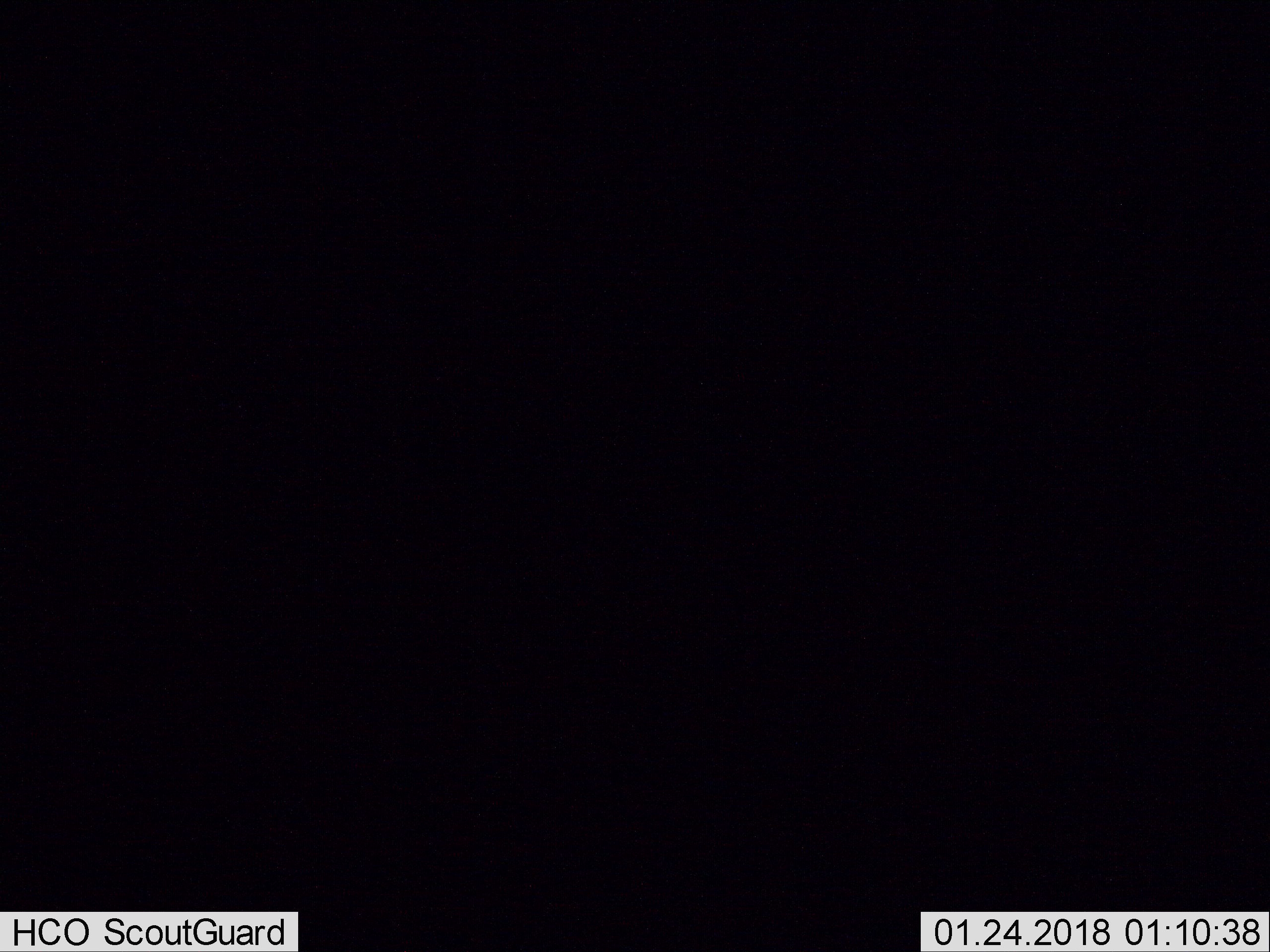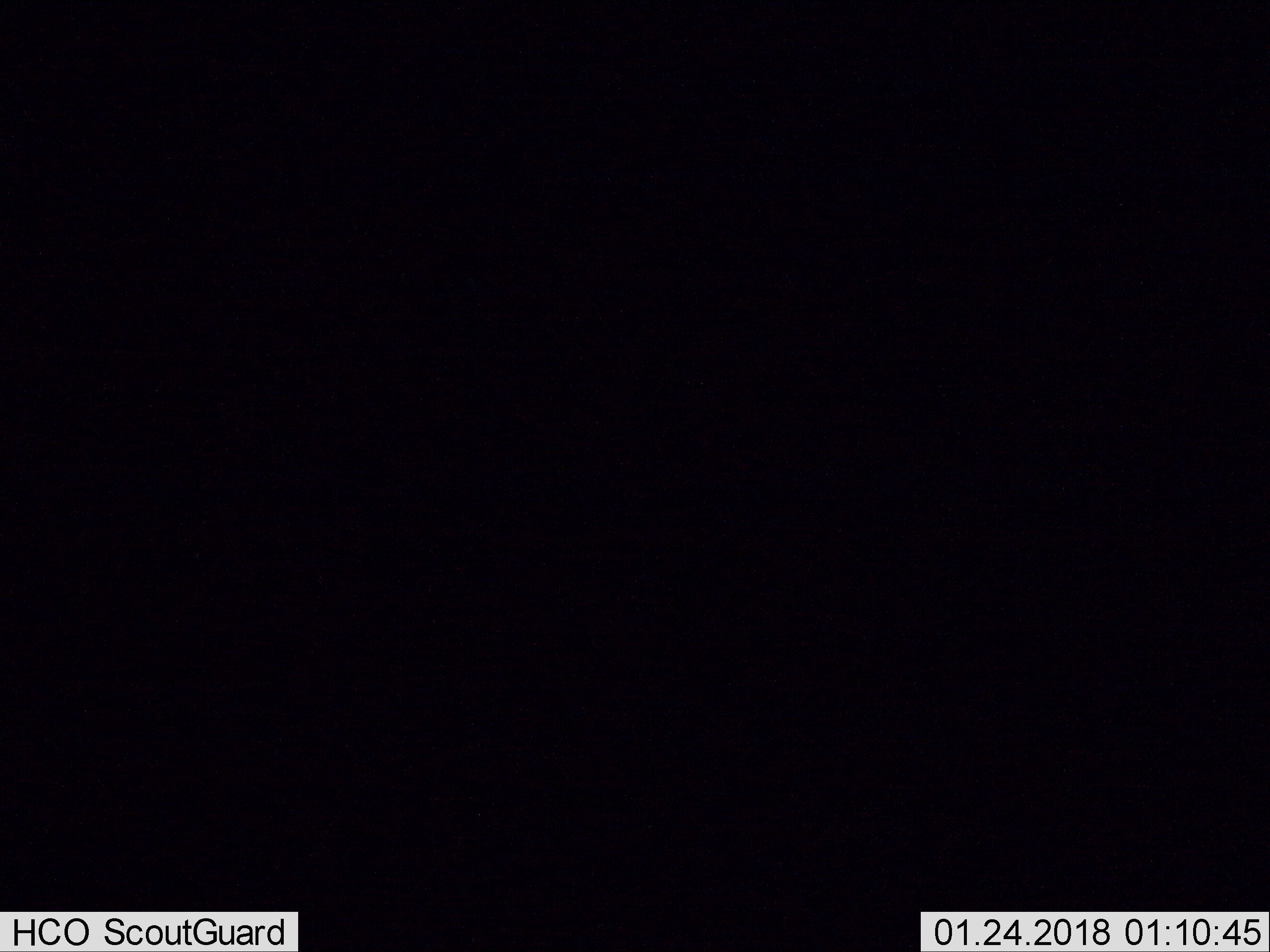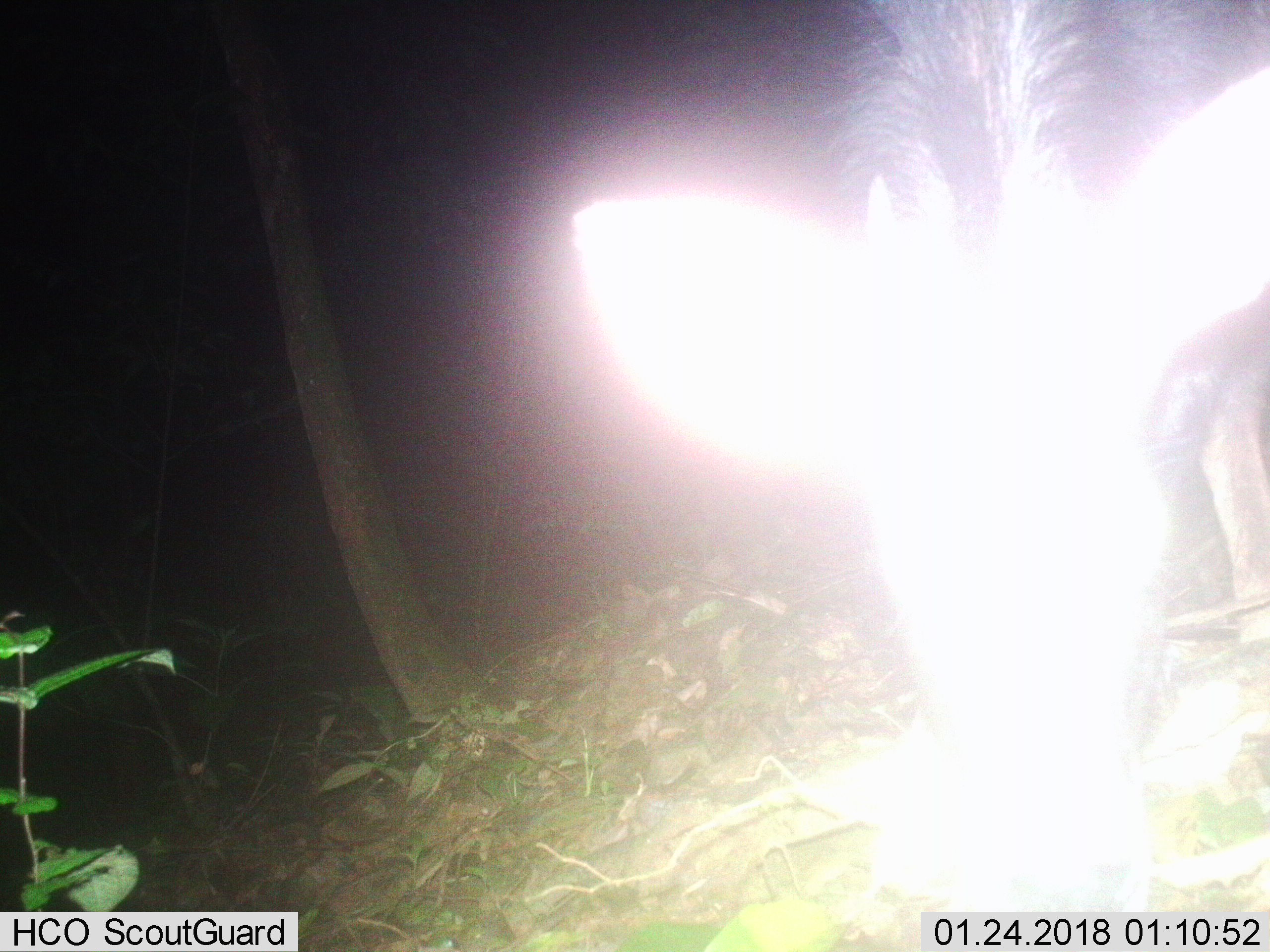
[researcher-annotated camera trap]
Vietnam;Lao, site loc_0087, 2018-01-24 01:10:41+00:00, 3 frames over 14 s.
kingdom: Animalia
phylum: Chordata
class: Mammalia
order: Artiodactyla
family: Bovidae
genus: Capricornis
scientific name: Capricornis sumatraensis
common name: chinese serow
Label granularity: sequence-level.